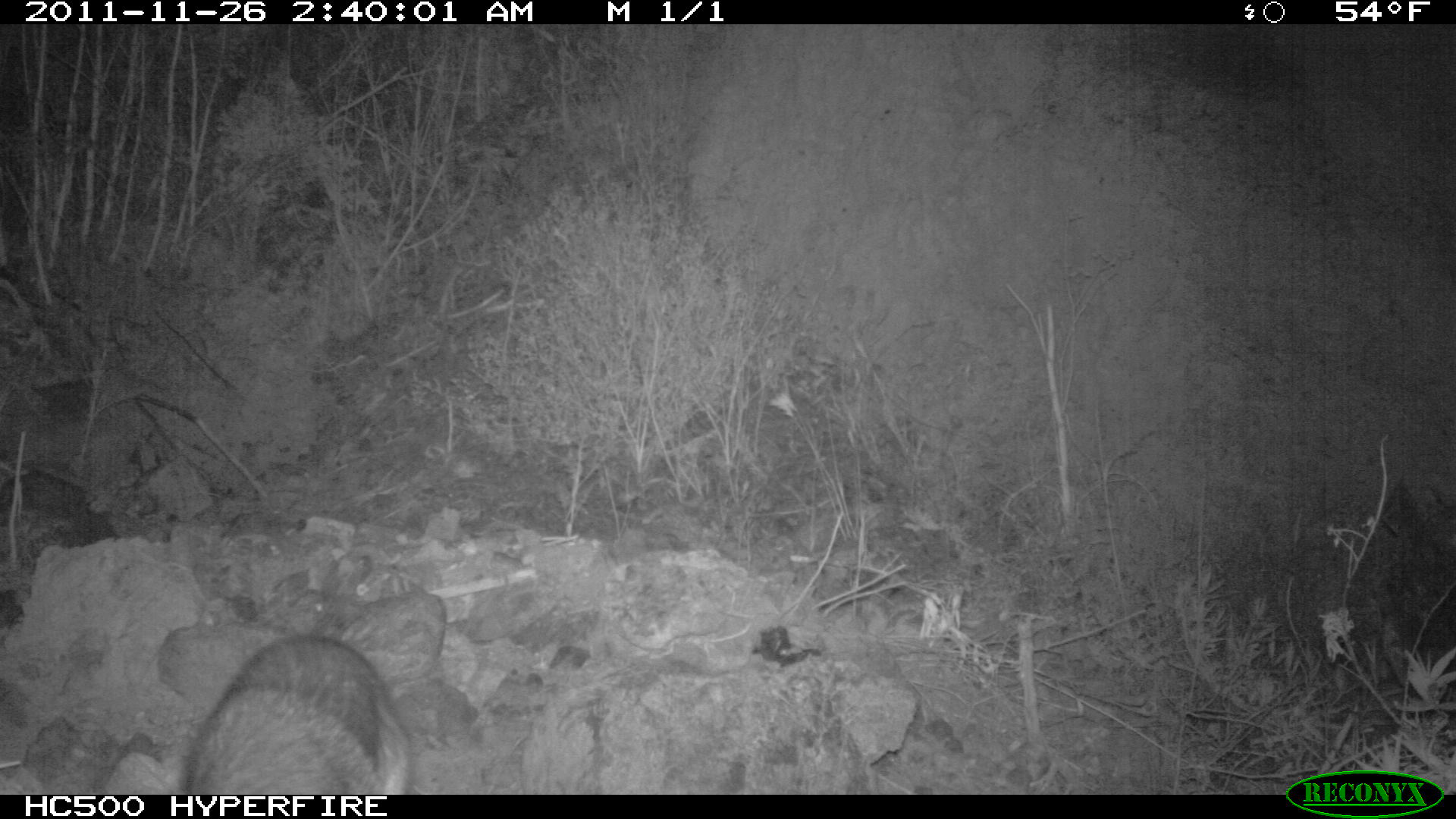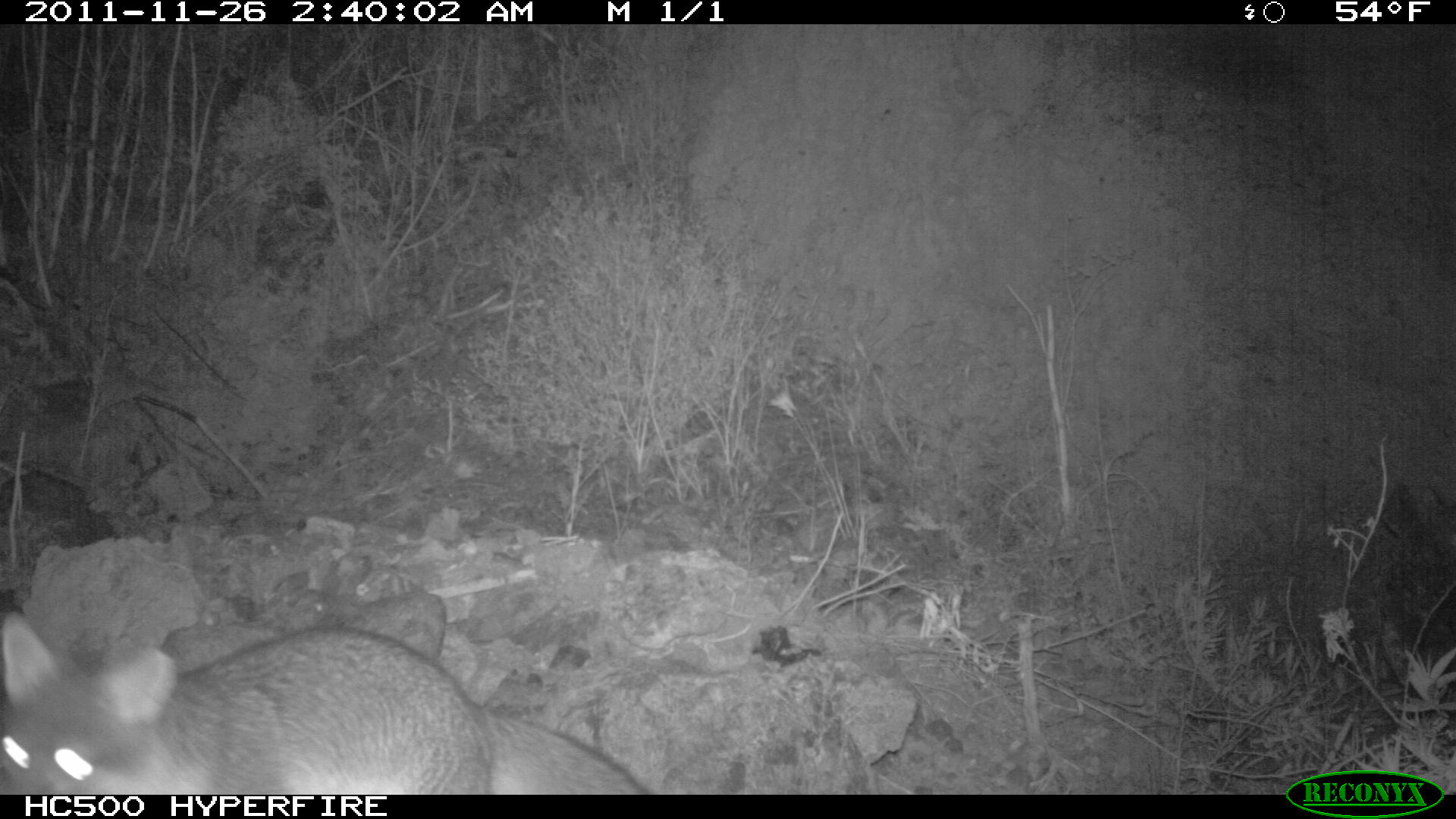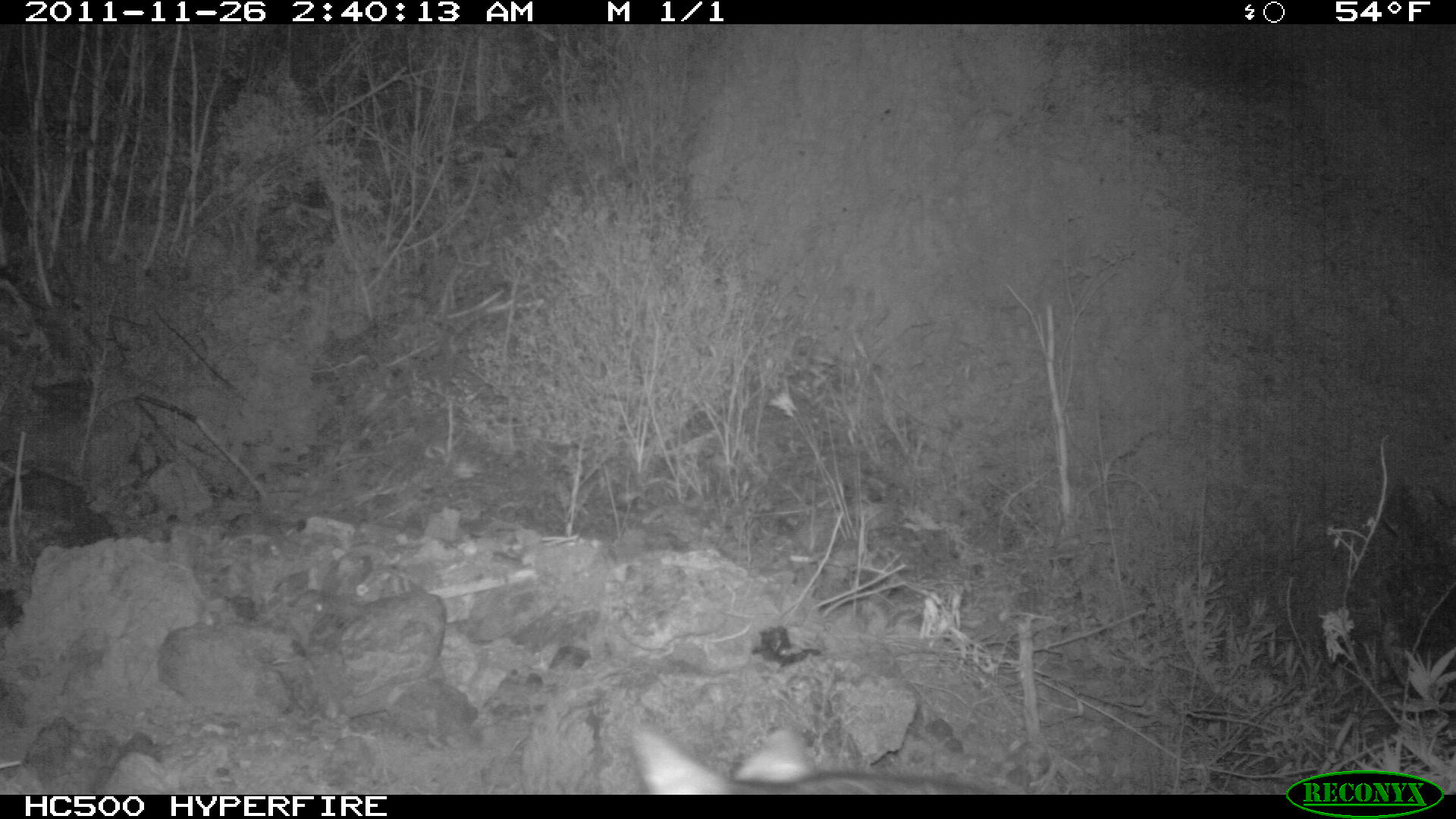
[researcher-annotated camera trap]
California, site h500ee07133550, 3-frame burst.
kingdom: Animalia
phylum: Chordata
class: Mammalia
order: Carnivora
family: Canidae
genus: Urocyon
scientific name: Urocyon littoralis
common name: island fox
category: fox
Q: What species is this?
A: Fox (island fox) (Urocyon littoralis).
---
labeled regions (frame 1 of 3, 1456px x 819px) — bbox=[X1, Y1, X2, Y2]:
fox: bbox=[185, 635, 412, 794]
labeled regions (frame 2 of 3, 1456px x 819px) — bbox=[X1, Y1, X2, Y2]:
fox: bbox=[0, 611, 648, 793]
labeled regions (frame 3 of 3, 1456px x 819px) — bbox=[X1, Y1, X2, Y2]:
fox: bbox=[632, 728, 1018, 794]